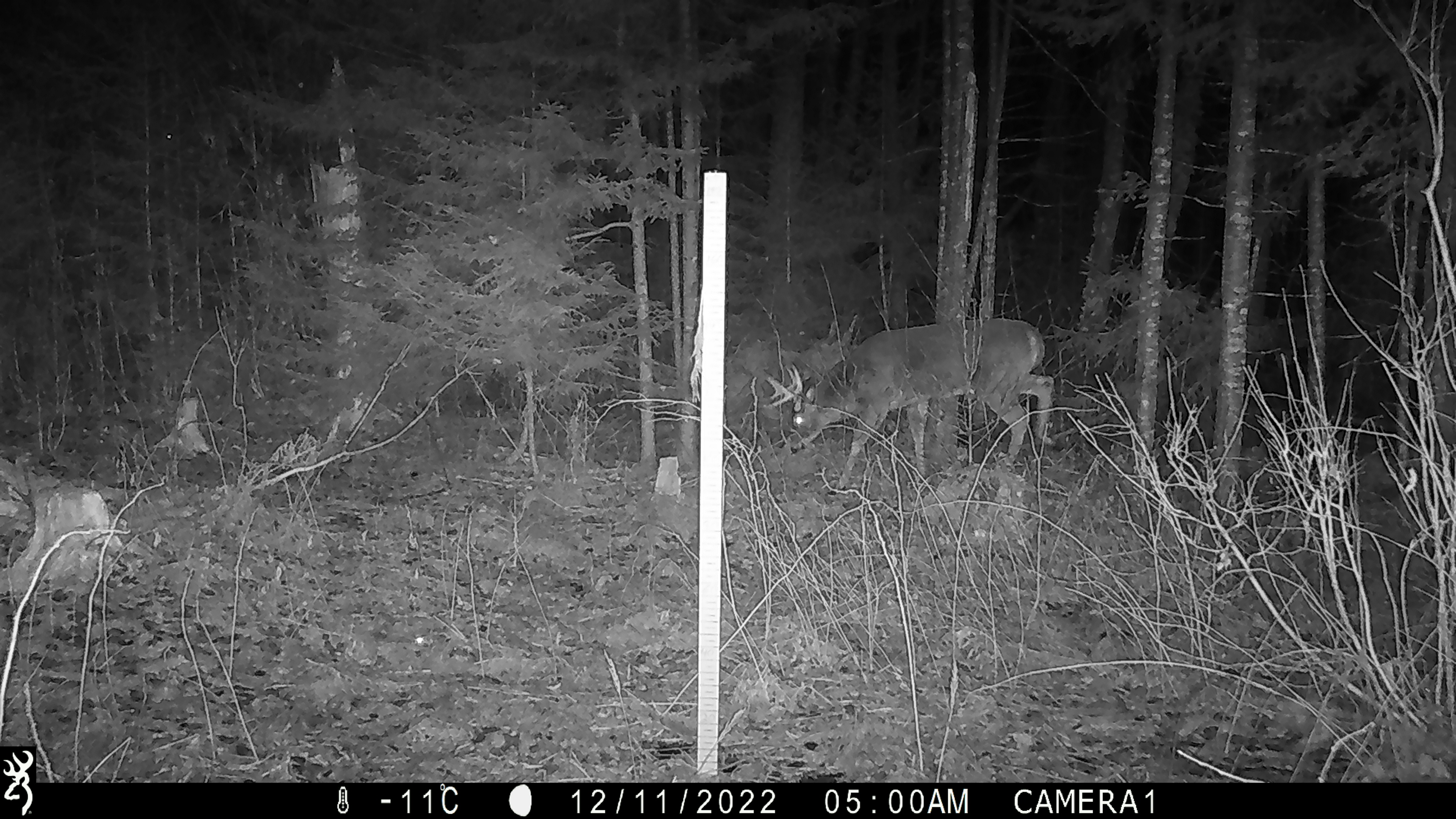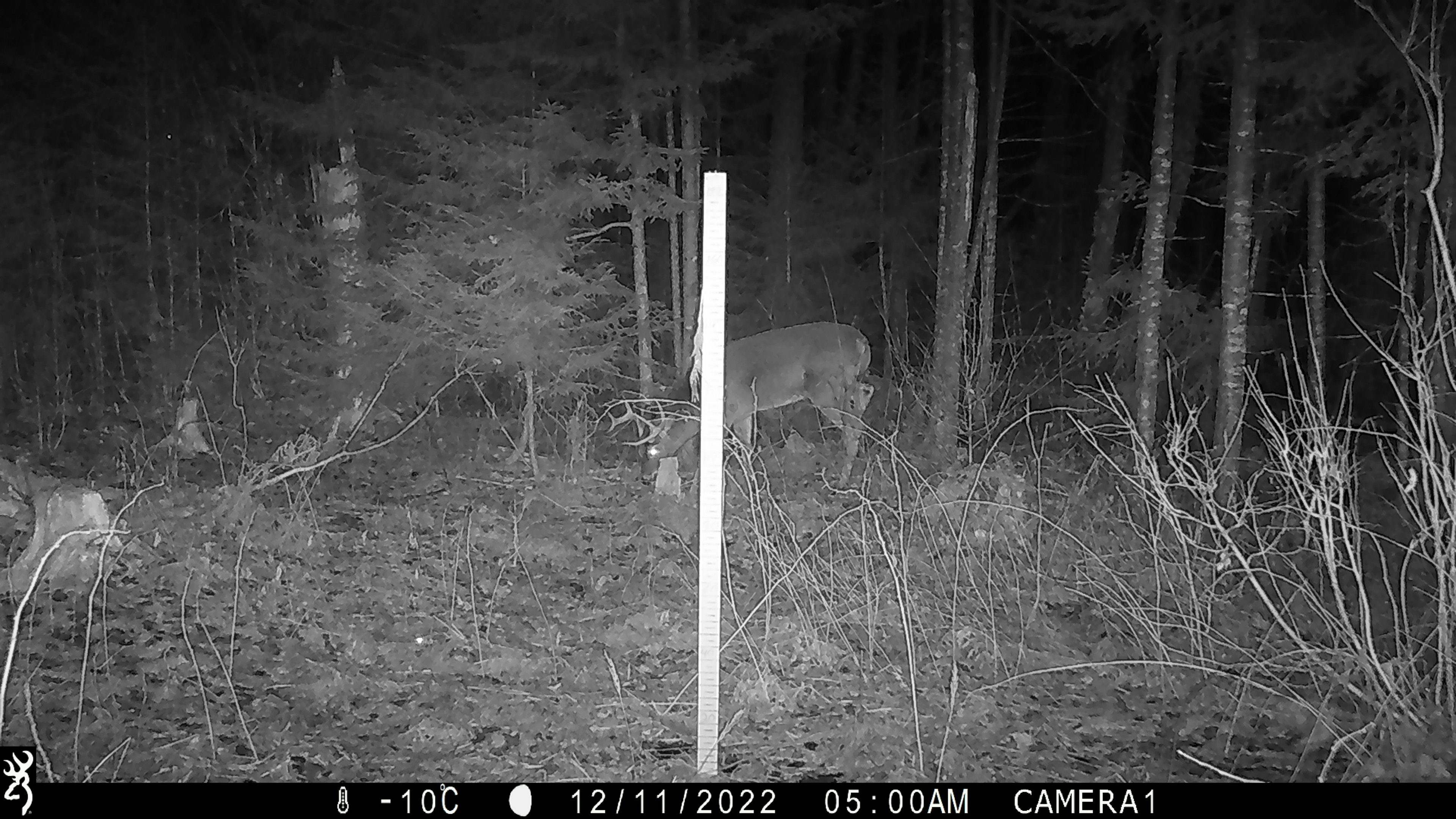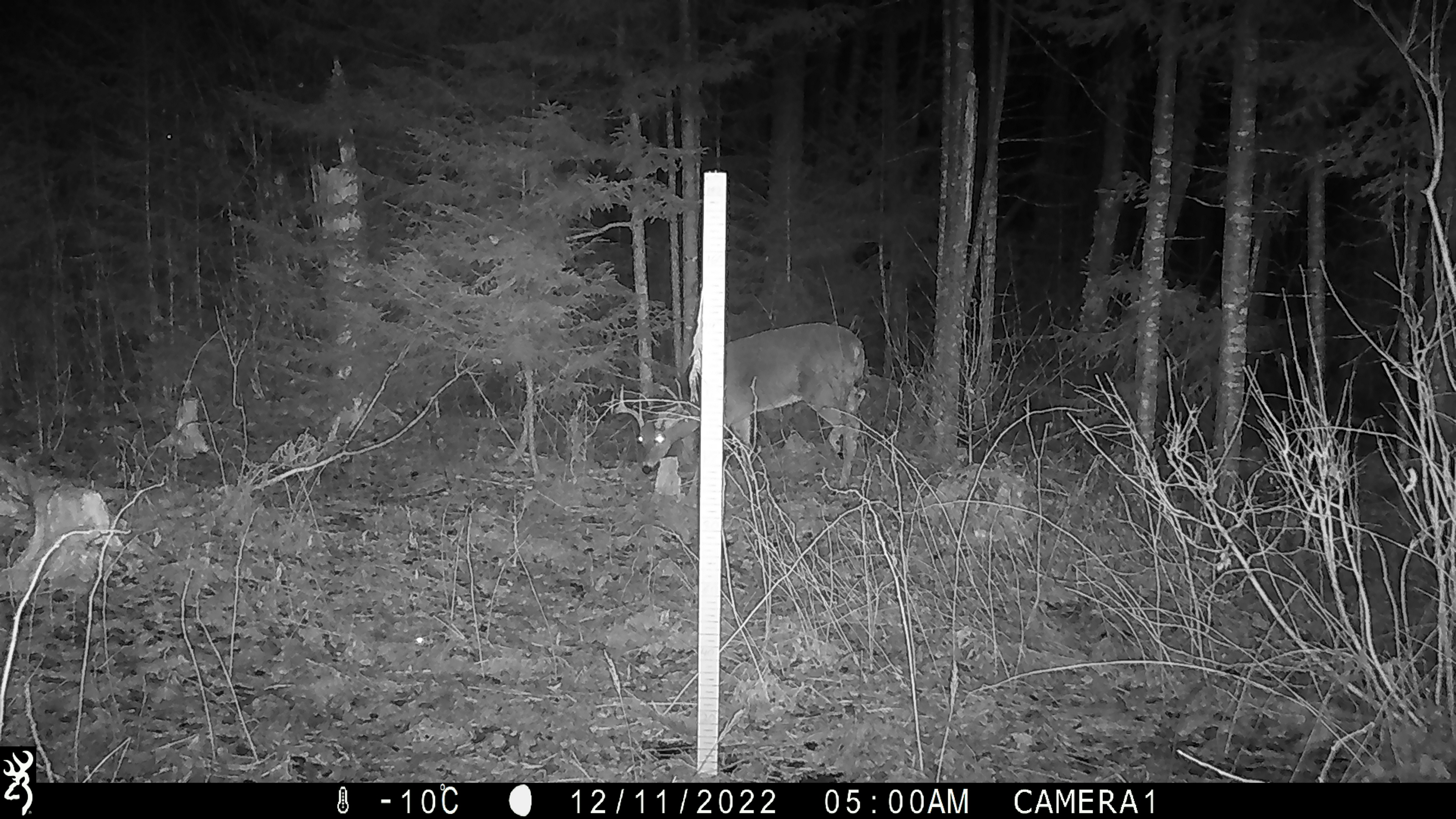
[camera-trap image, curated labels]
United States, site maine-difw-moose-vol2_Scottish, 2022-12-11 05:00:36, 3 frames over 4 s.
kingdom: Animalia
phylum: Chordata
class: Mammalia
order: Artiodactyla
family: Cervidae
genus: Odocoileus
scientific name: Odocoileus virginianus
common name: white-tailed deer